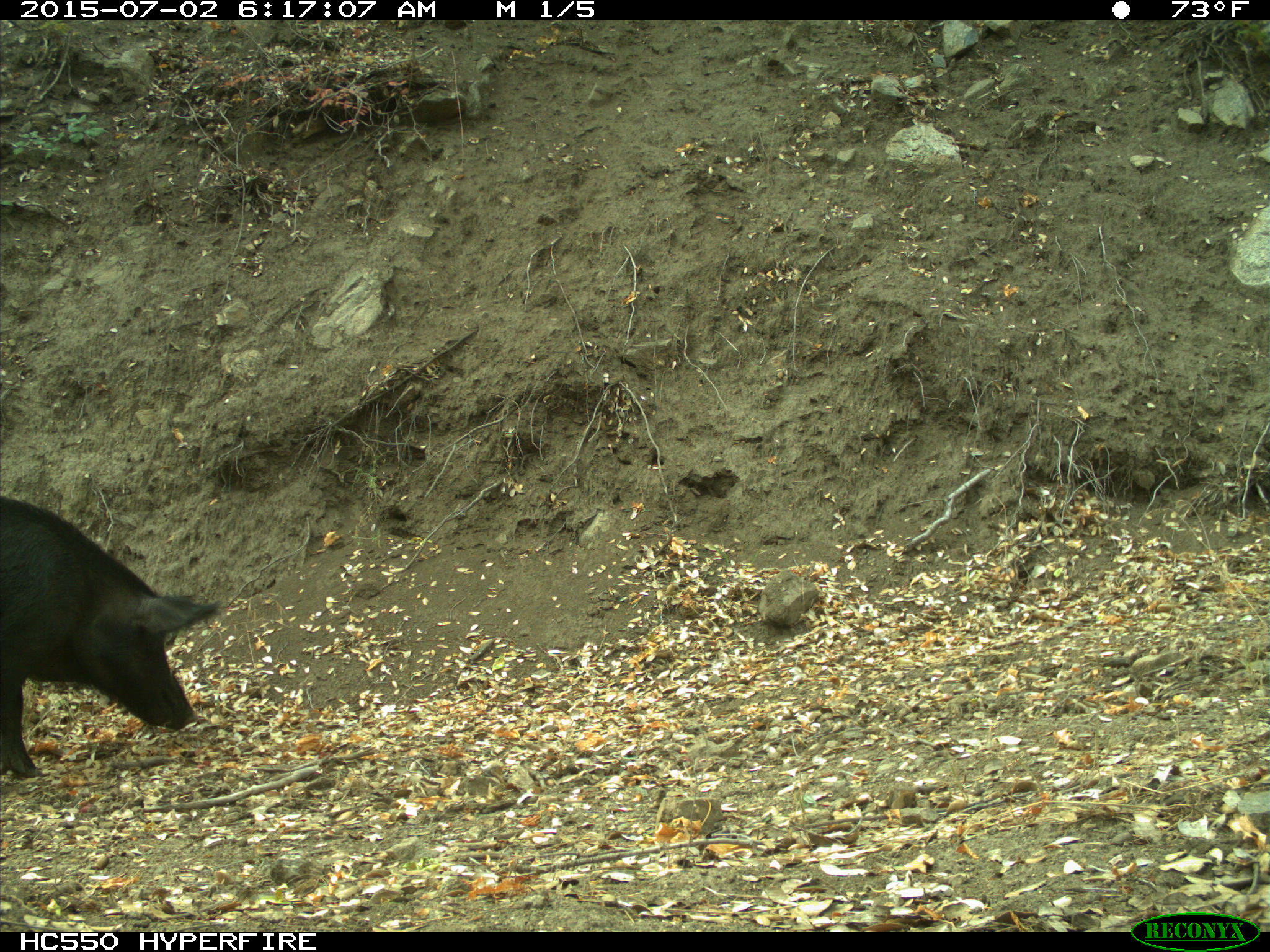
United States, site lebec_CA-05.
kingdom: Animalia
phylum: Chordata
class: Mammalia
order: Artiodactyla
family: Suidae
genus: Sus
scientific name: Sus scrofa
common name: wild boar